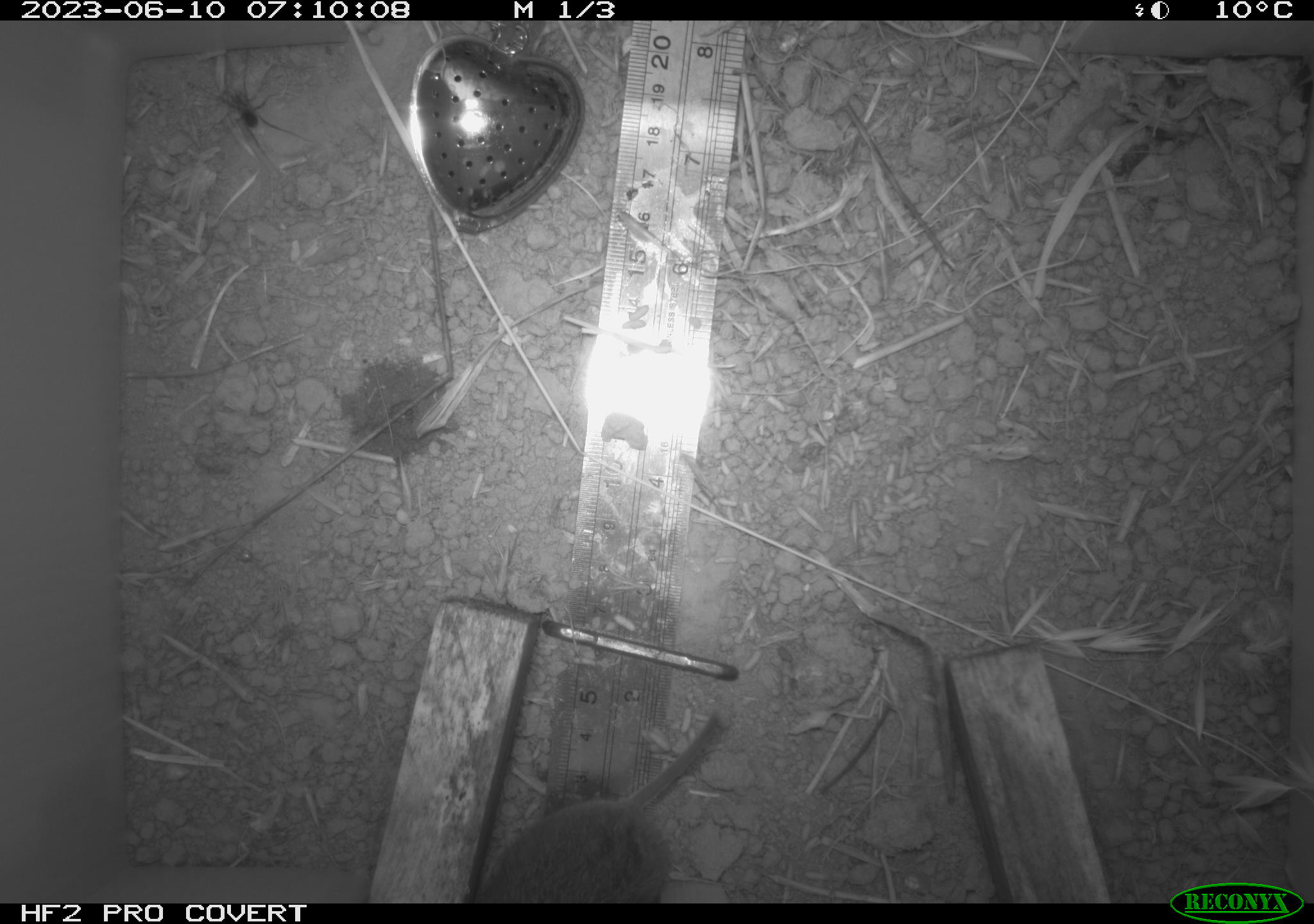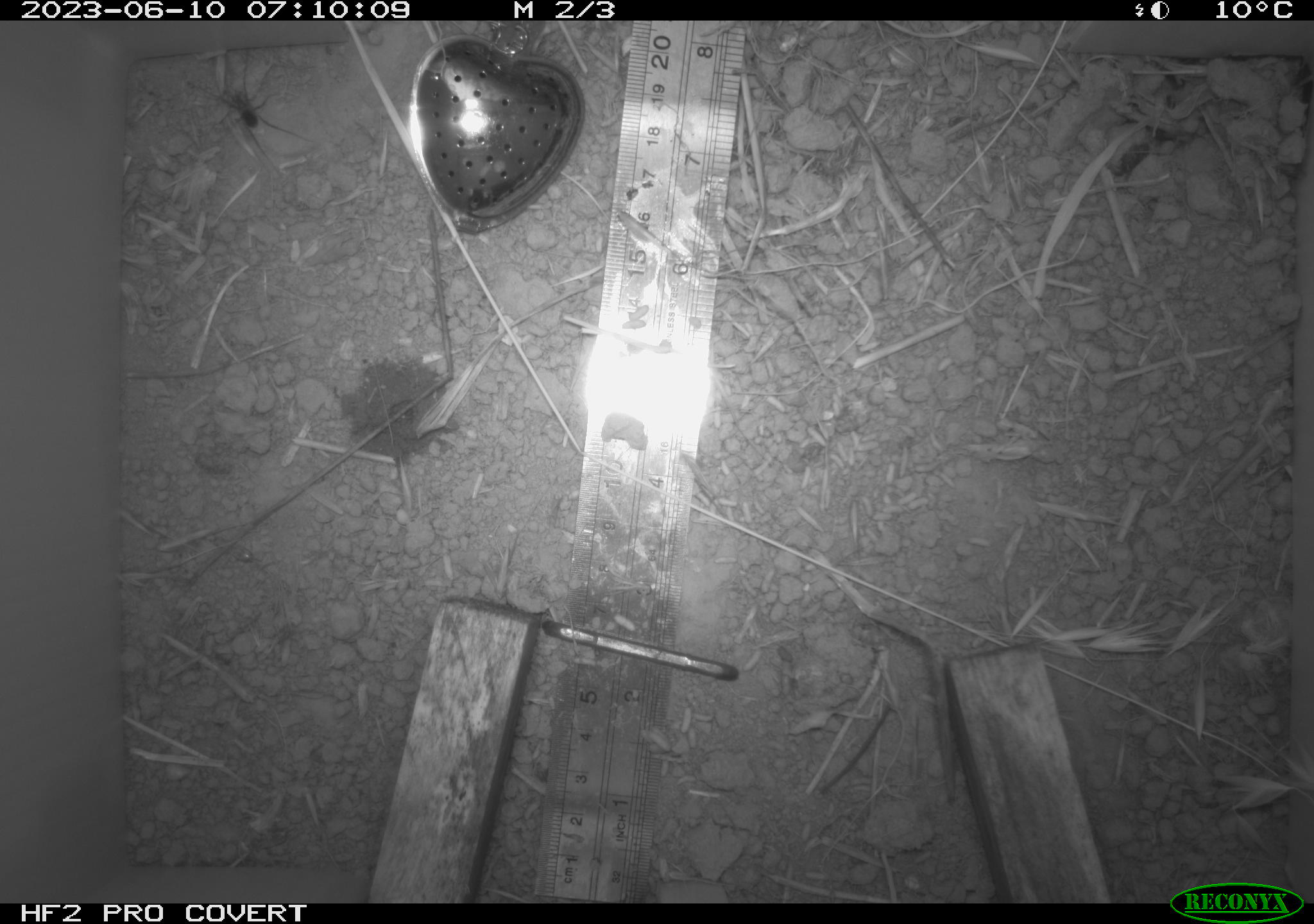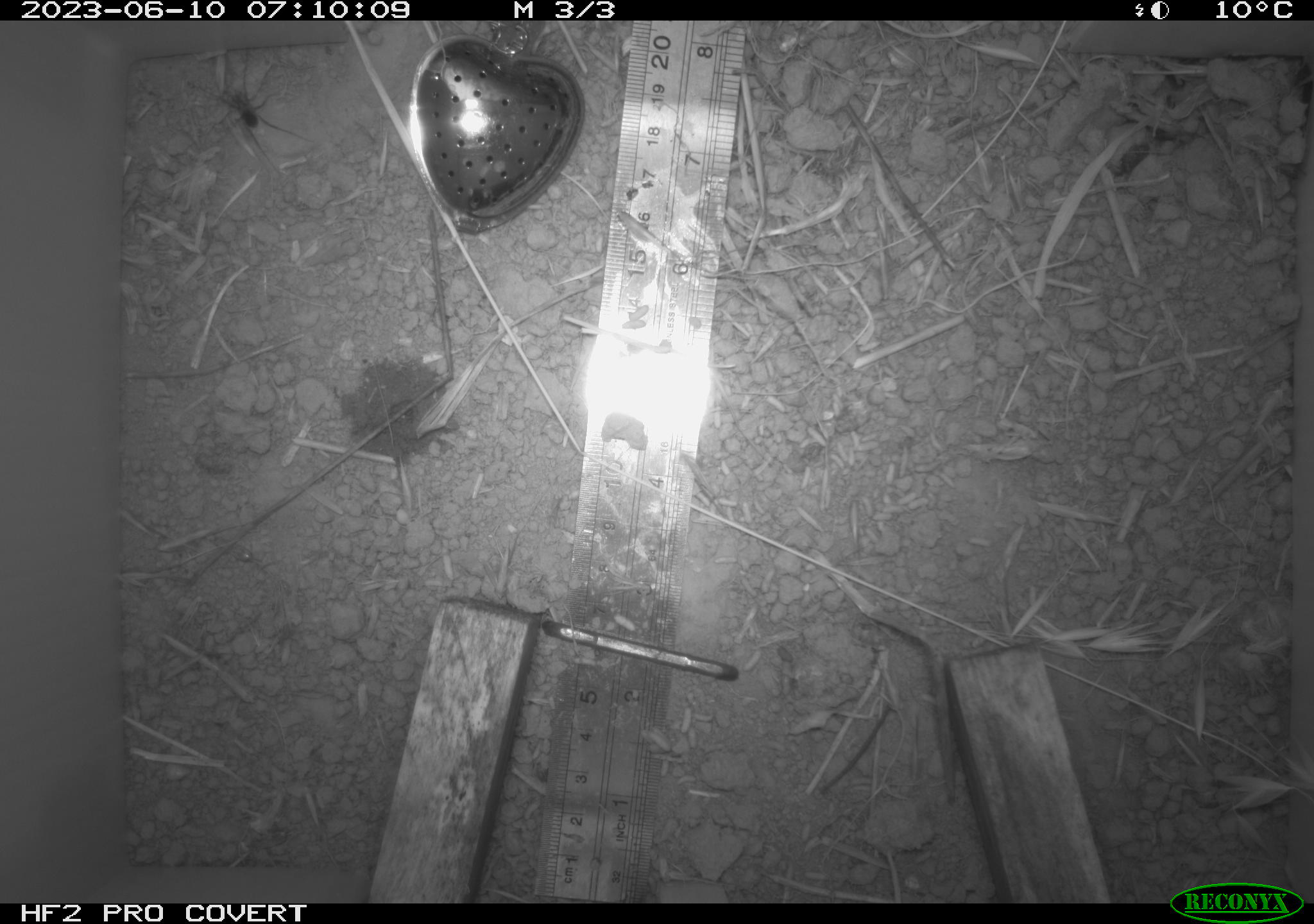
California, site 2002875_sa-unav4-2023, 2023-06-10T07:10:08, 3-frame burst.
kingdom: Animalia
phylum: Chordata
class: Mammalia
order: Rodentia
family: Cricetidae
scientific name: Arvicolinae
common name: voles, lemmings, and muskrats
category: arvicolinae subfamily